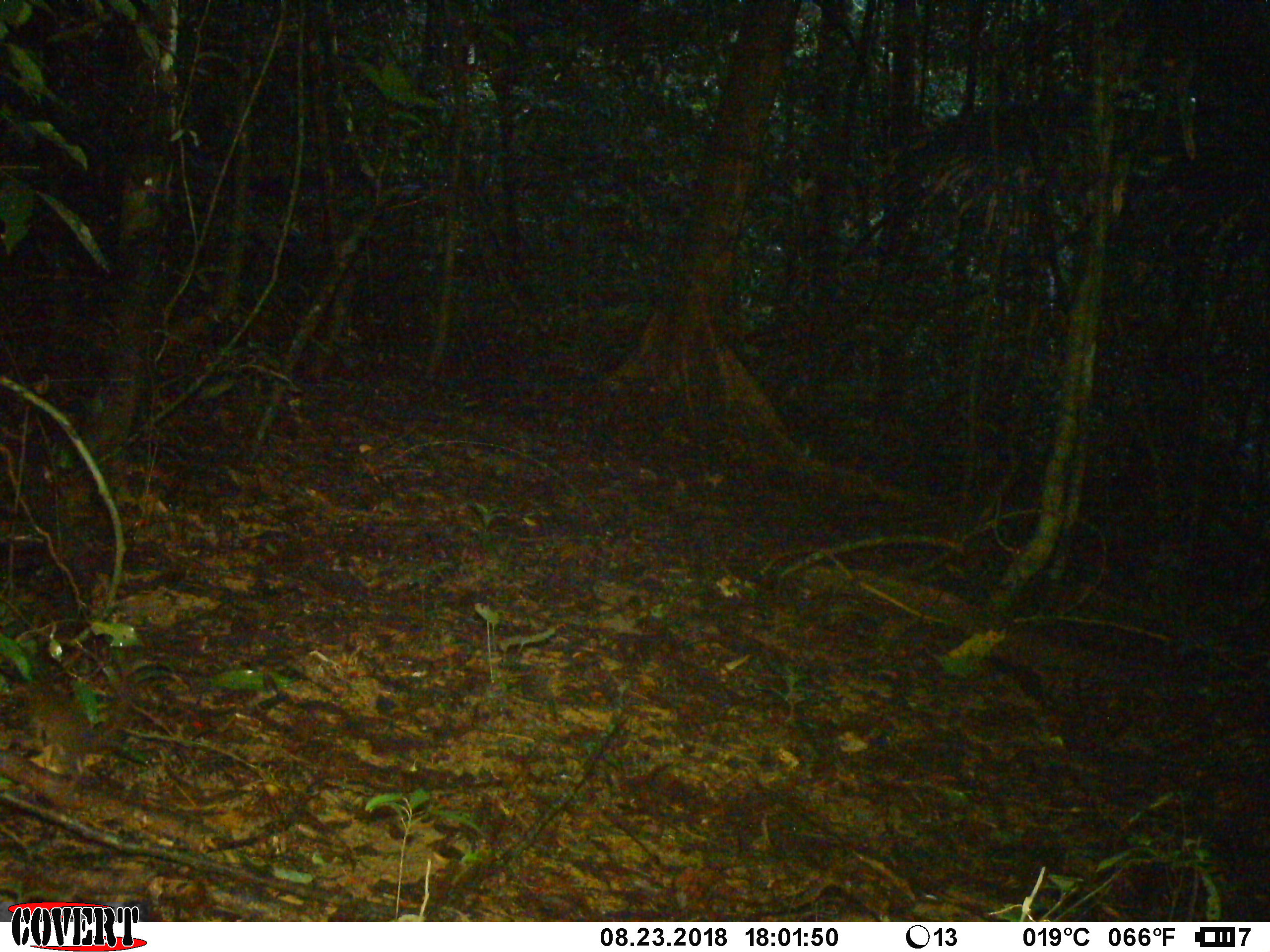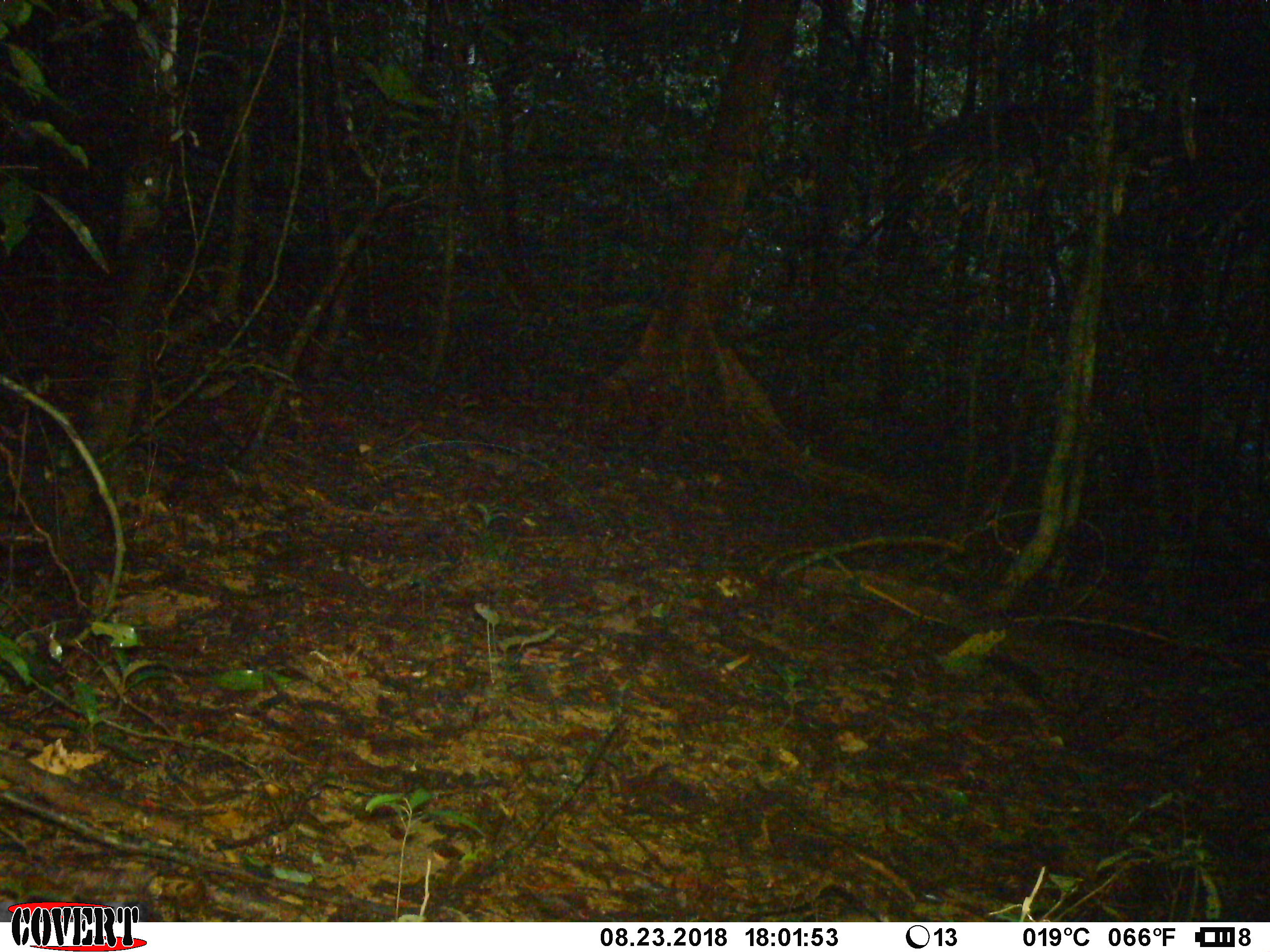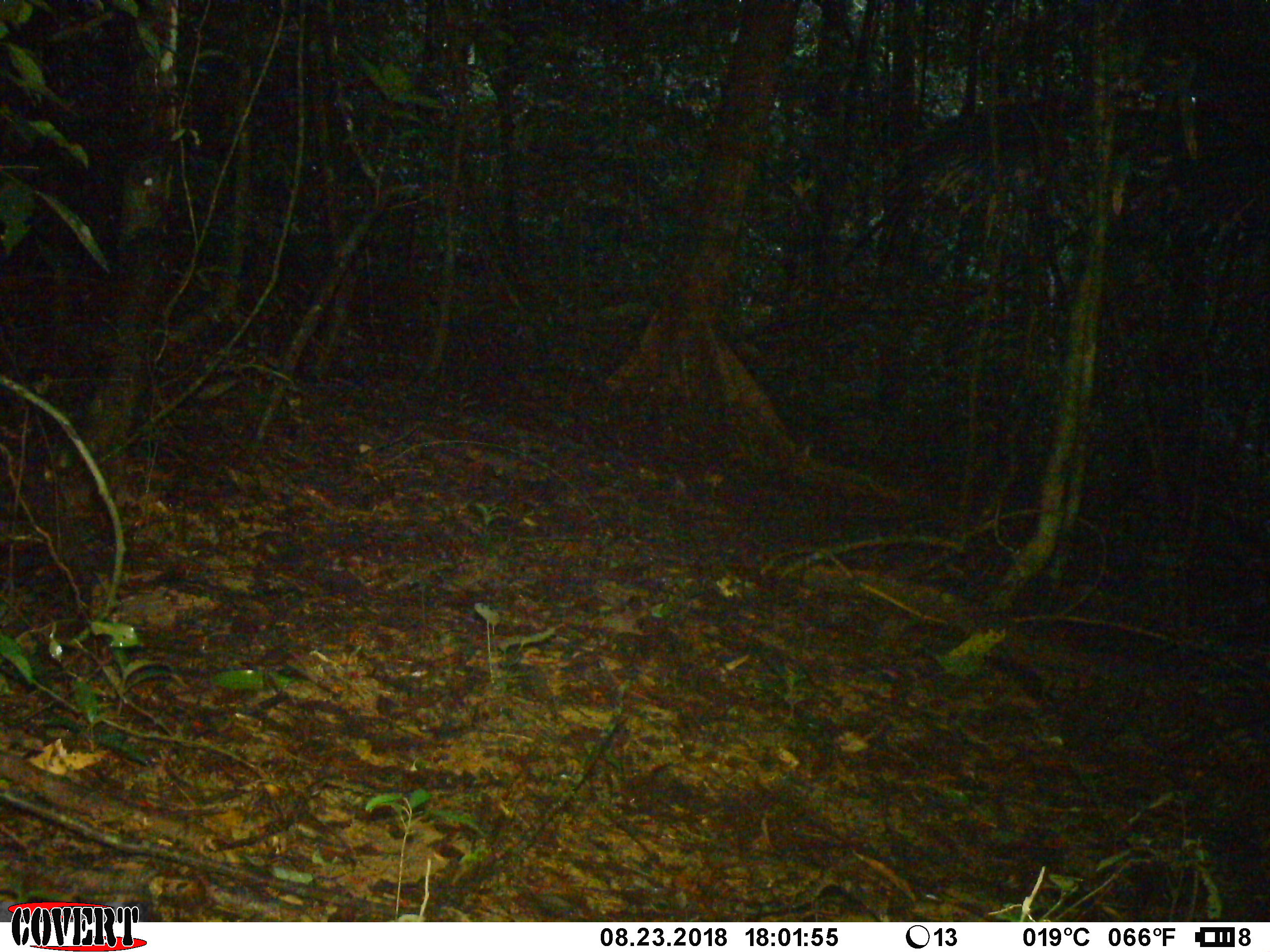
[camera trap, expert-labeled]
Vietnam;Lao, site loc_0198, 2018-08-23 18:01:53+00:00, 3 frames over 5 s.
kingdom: Animalia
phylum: Chordata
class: Mammalia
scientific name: Mammalia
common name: mammal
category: unidentified small mammal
Unidentified small mammal (mammal) (Mammalia). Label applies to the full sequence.